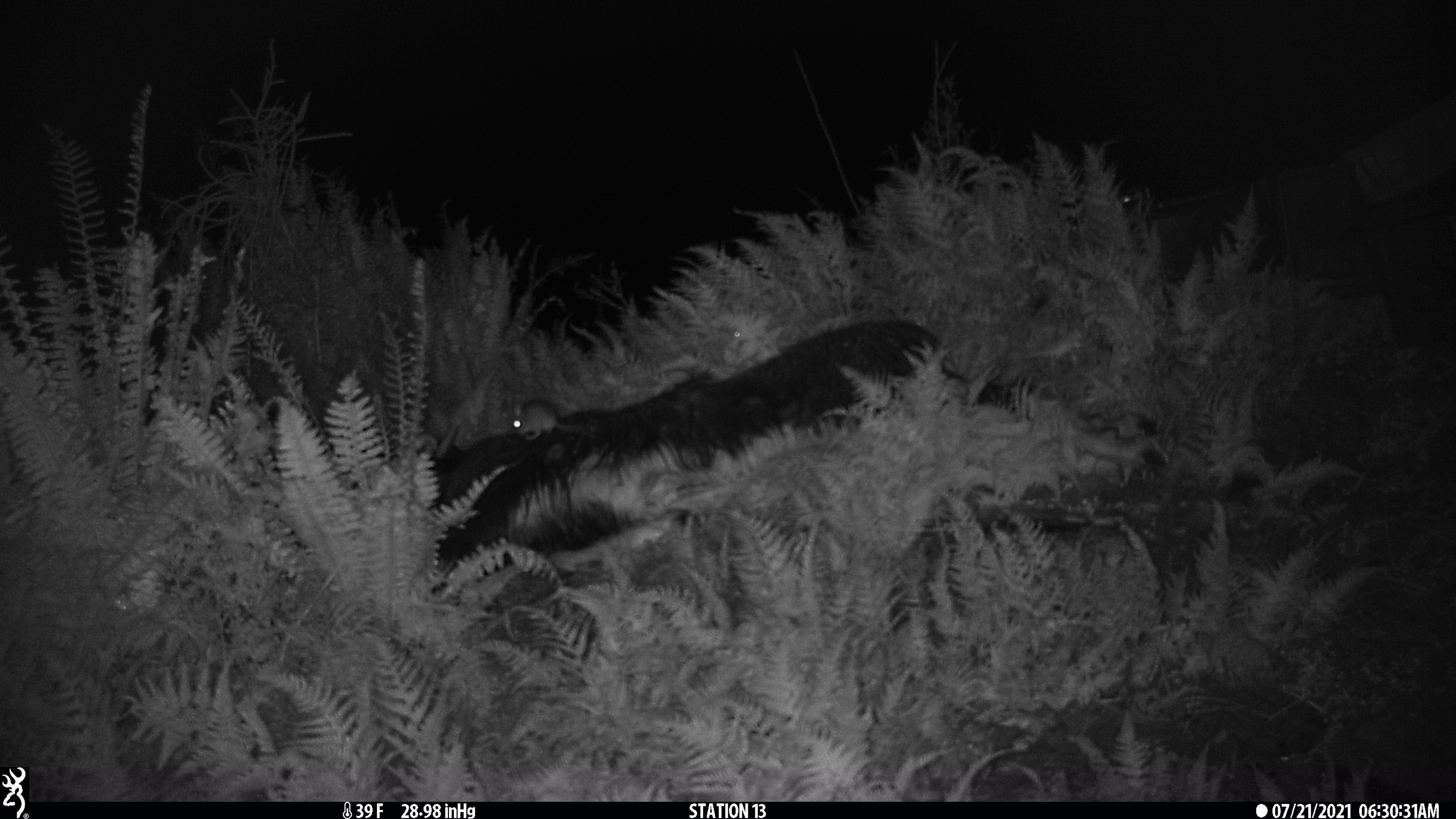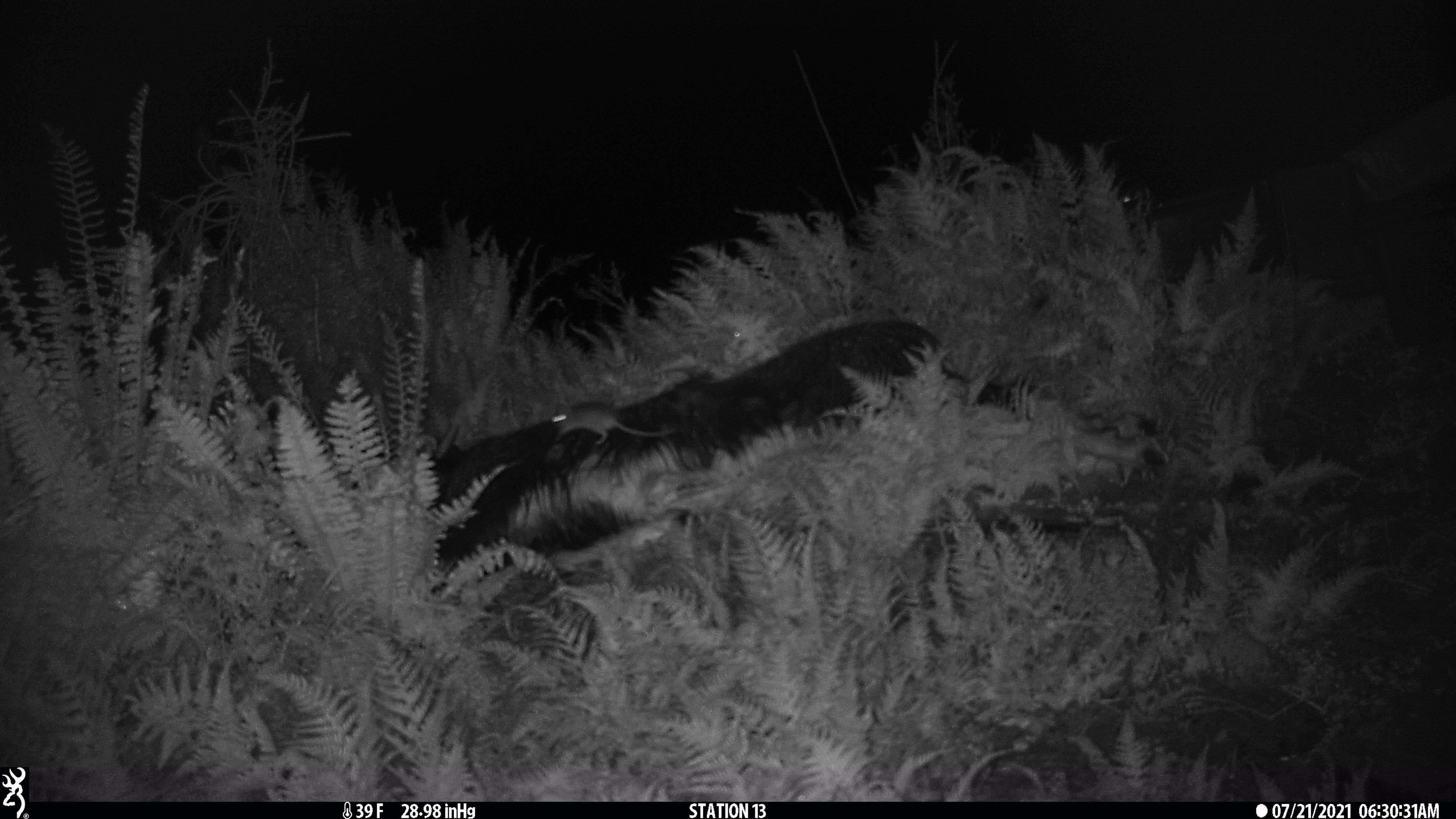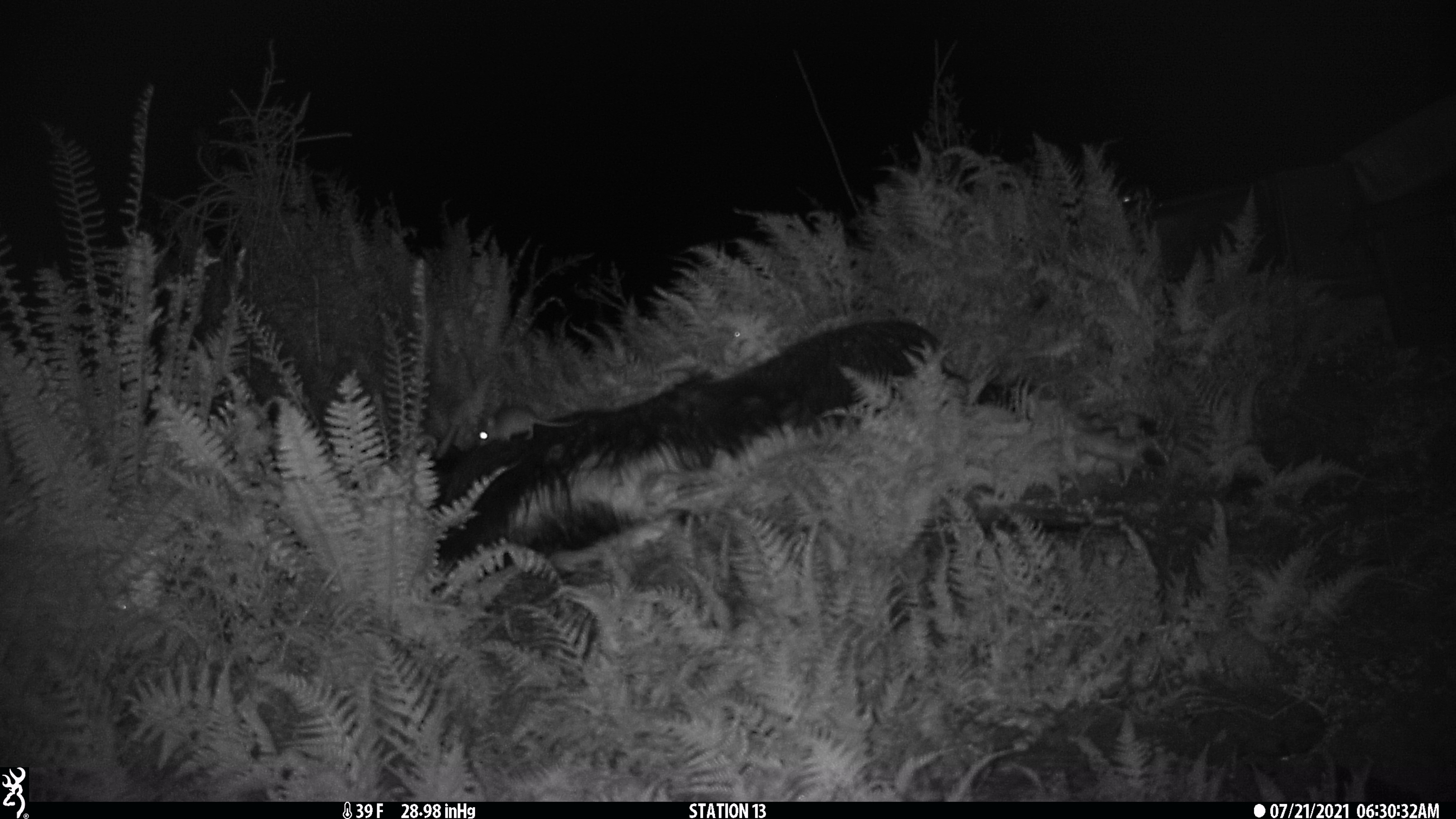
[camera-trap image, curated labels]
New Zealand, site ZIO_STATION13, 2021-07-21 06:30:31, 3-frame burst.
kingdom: Animalia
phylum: Chordata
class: Mammalia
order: Rodentia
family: Muridae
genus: Rattus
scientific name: Rattus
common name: rat